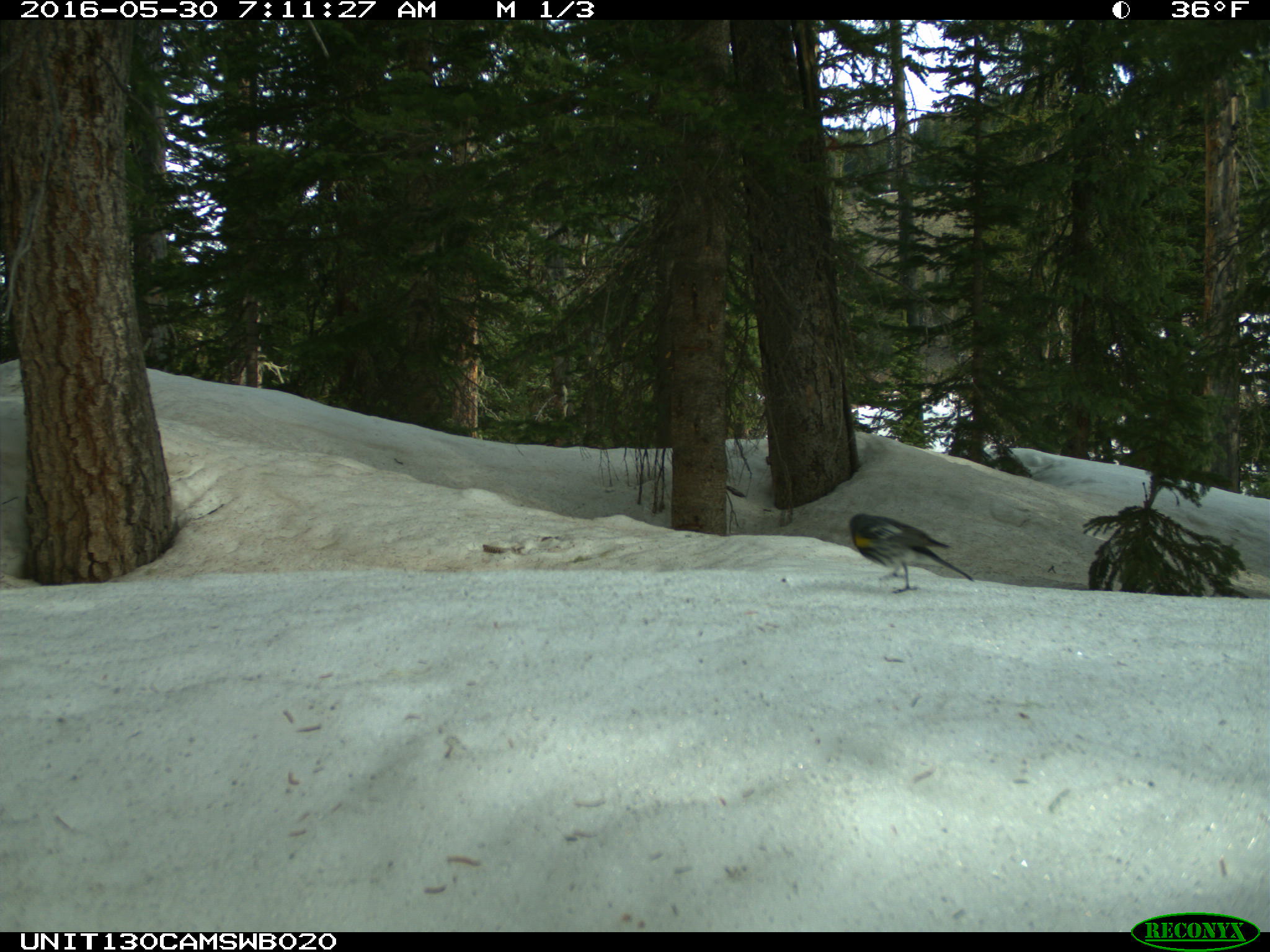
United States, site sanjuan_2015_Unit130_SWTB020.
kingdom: Animalia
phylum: Chordata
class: Aves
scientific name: Aves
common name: birds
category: unidentified bird